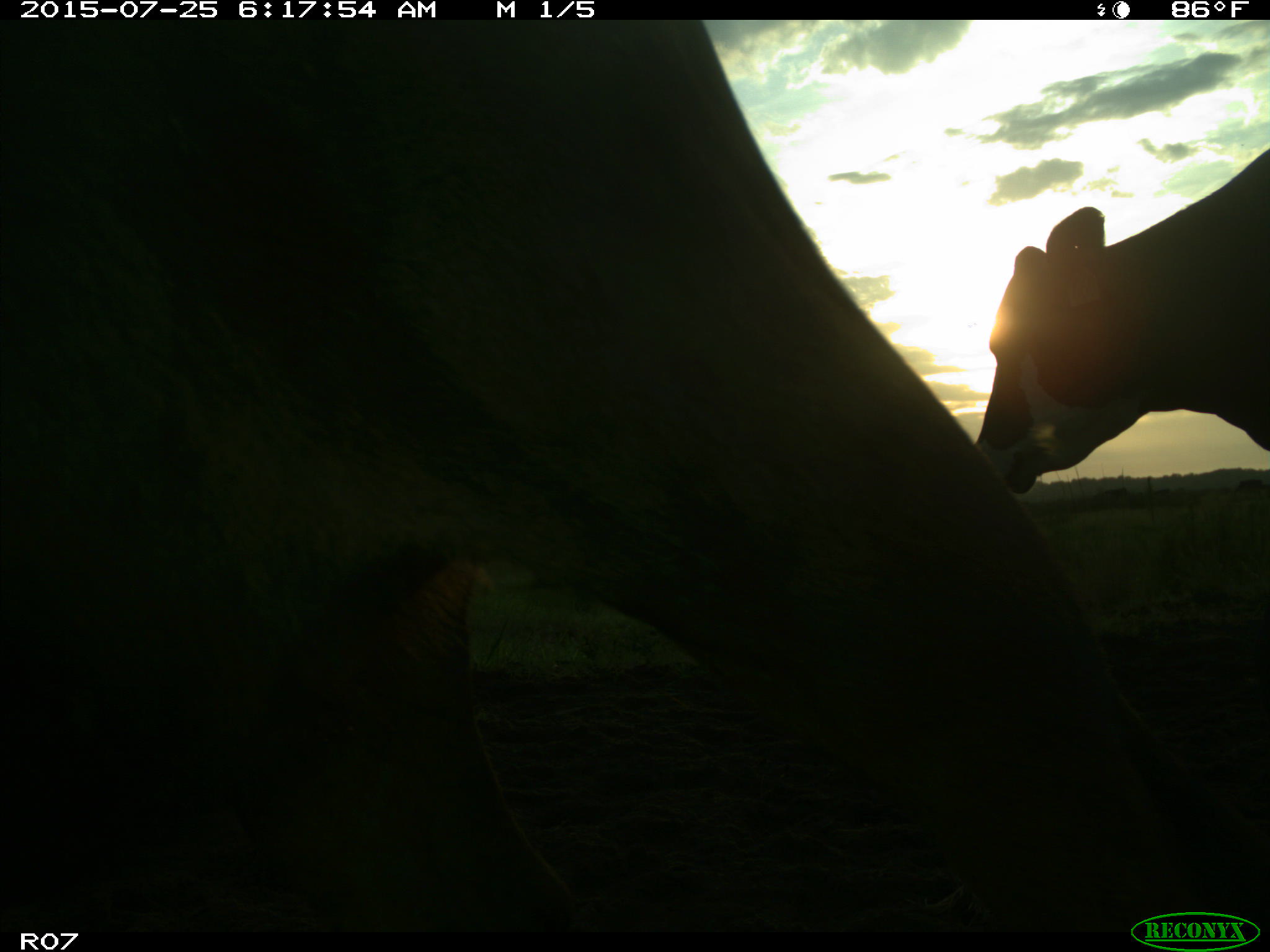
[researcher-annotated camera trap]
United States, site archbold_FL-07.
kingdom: Animalia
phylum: Chordata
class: Mammalia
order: Artiodactyla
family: Bovidae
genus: Bos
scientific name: Bos taurus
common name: domestic cow